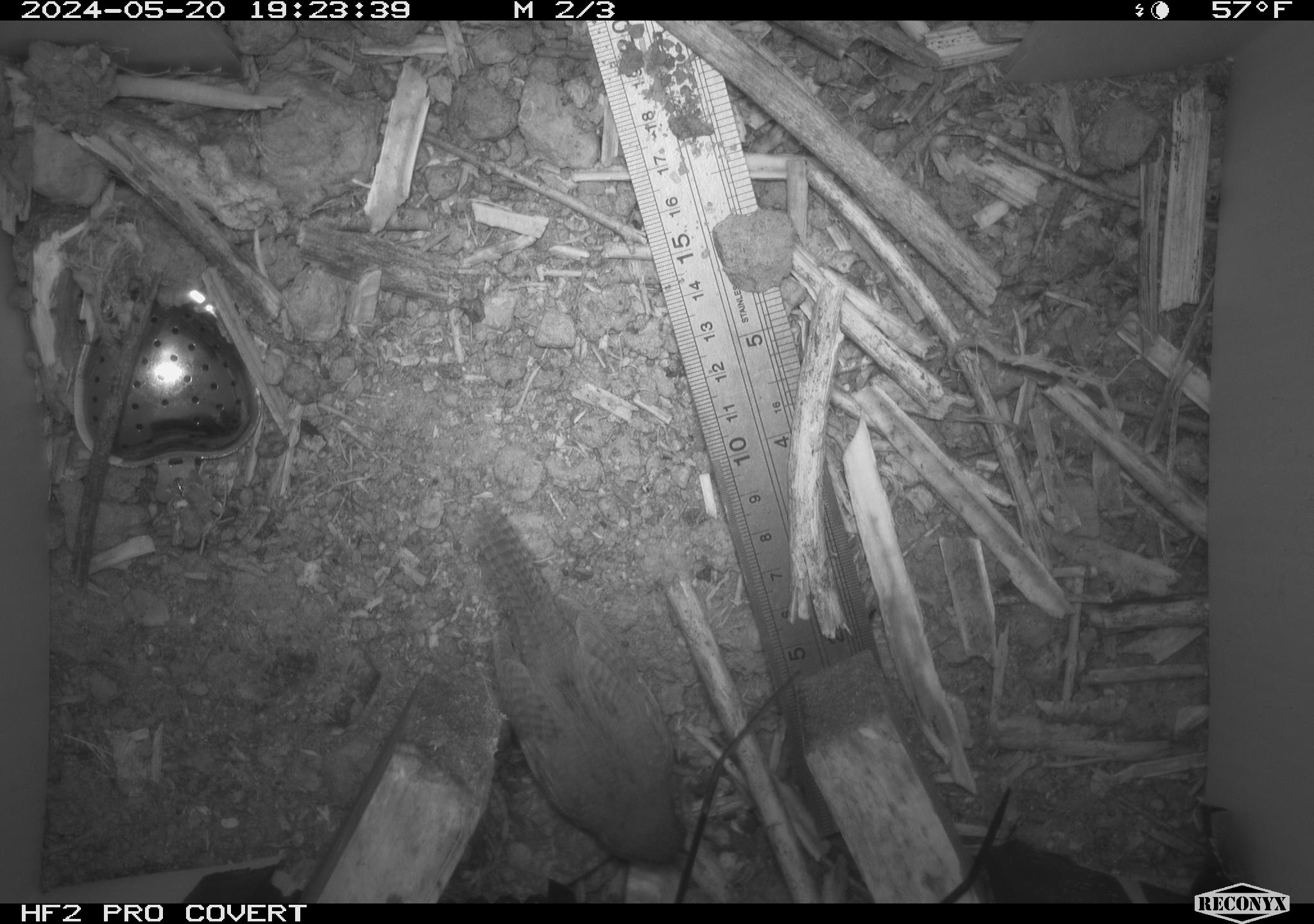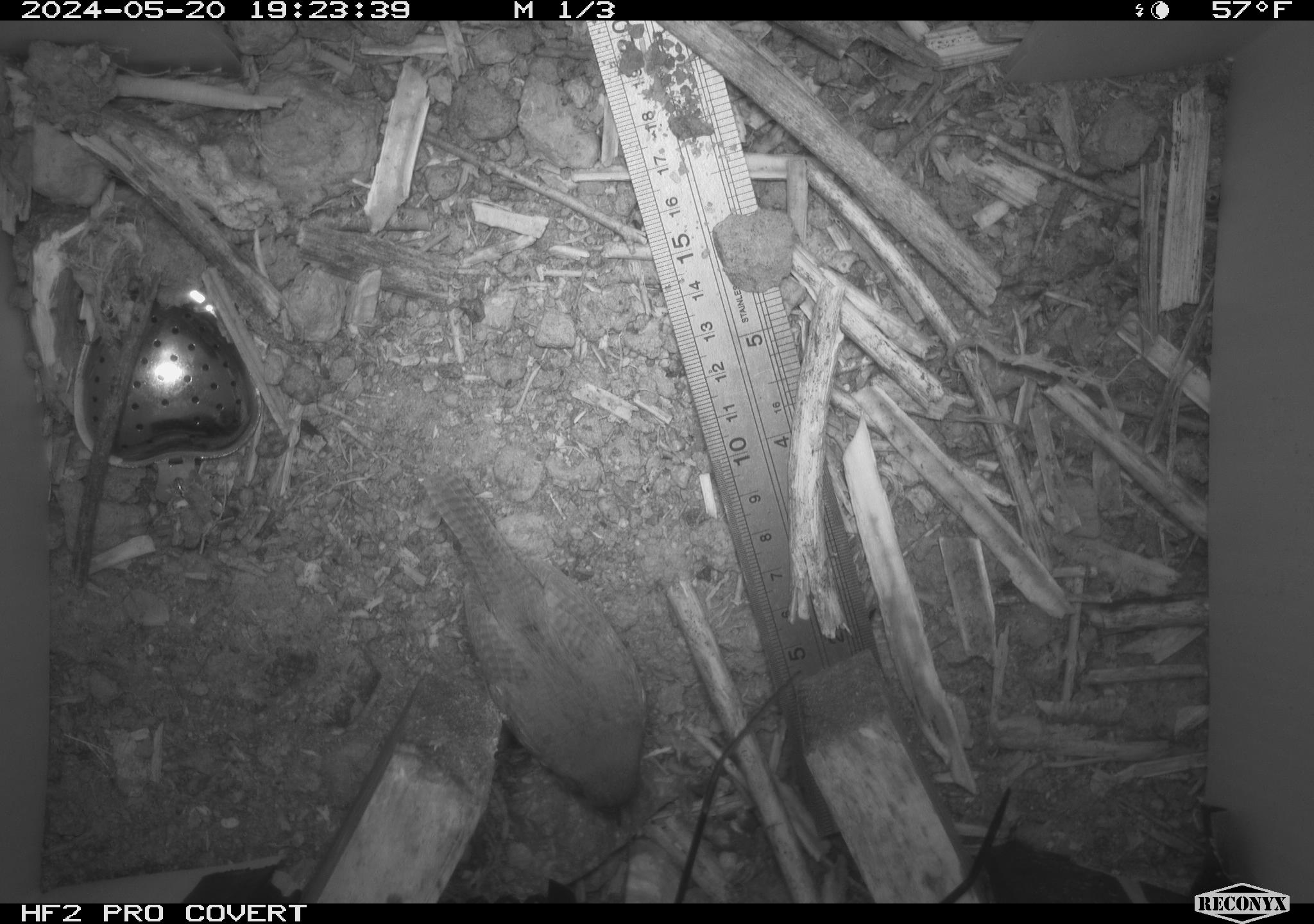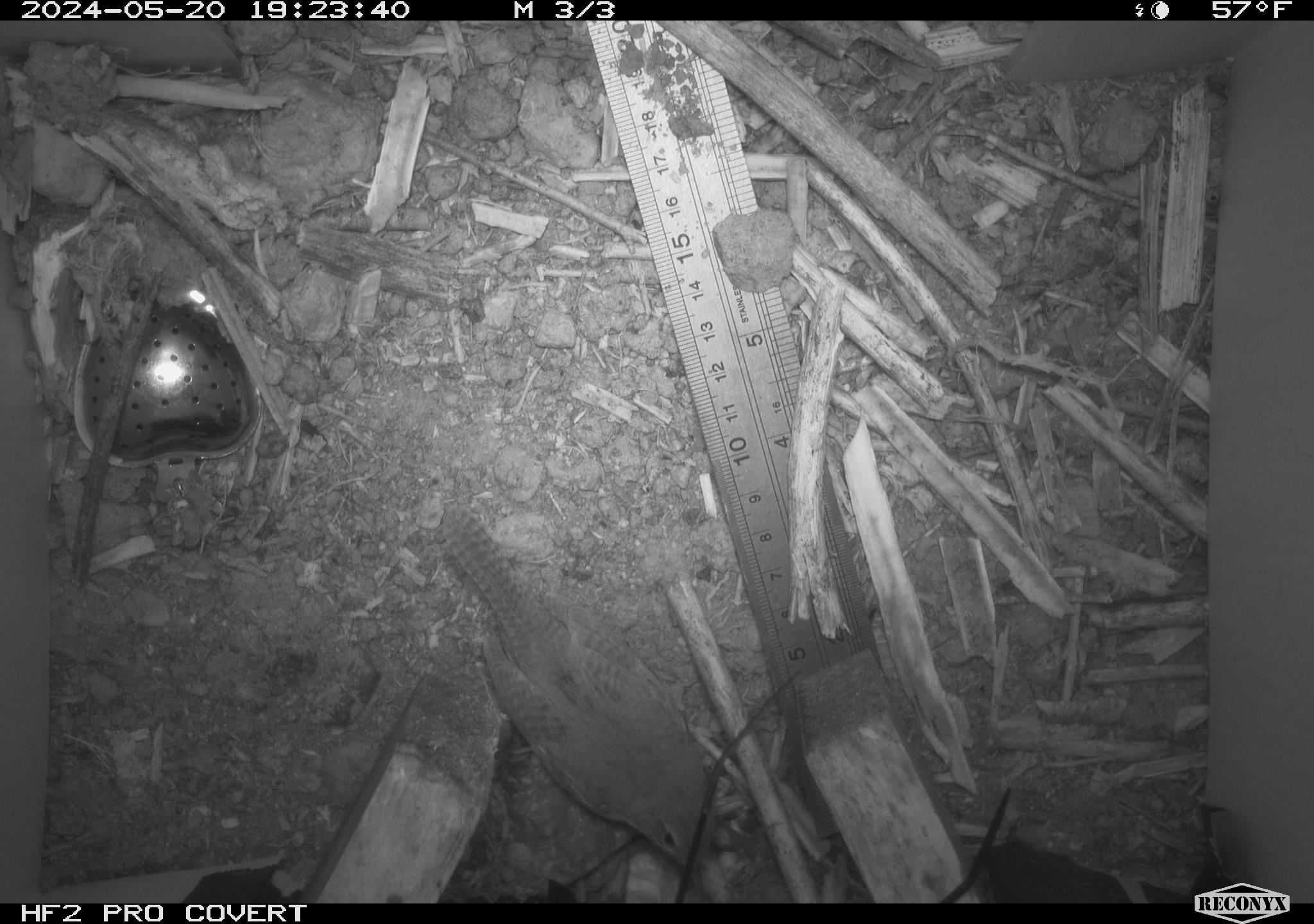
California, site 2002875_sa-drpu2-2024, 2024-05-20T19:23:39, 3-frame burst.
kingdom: Animalia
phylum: Chordata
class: Aves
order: Passeriformes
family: Troglodytidae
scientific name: Troglodytidae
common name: wren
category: troglodytidae family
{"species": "troglodytidae family (wren) (Troglodytidae)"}